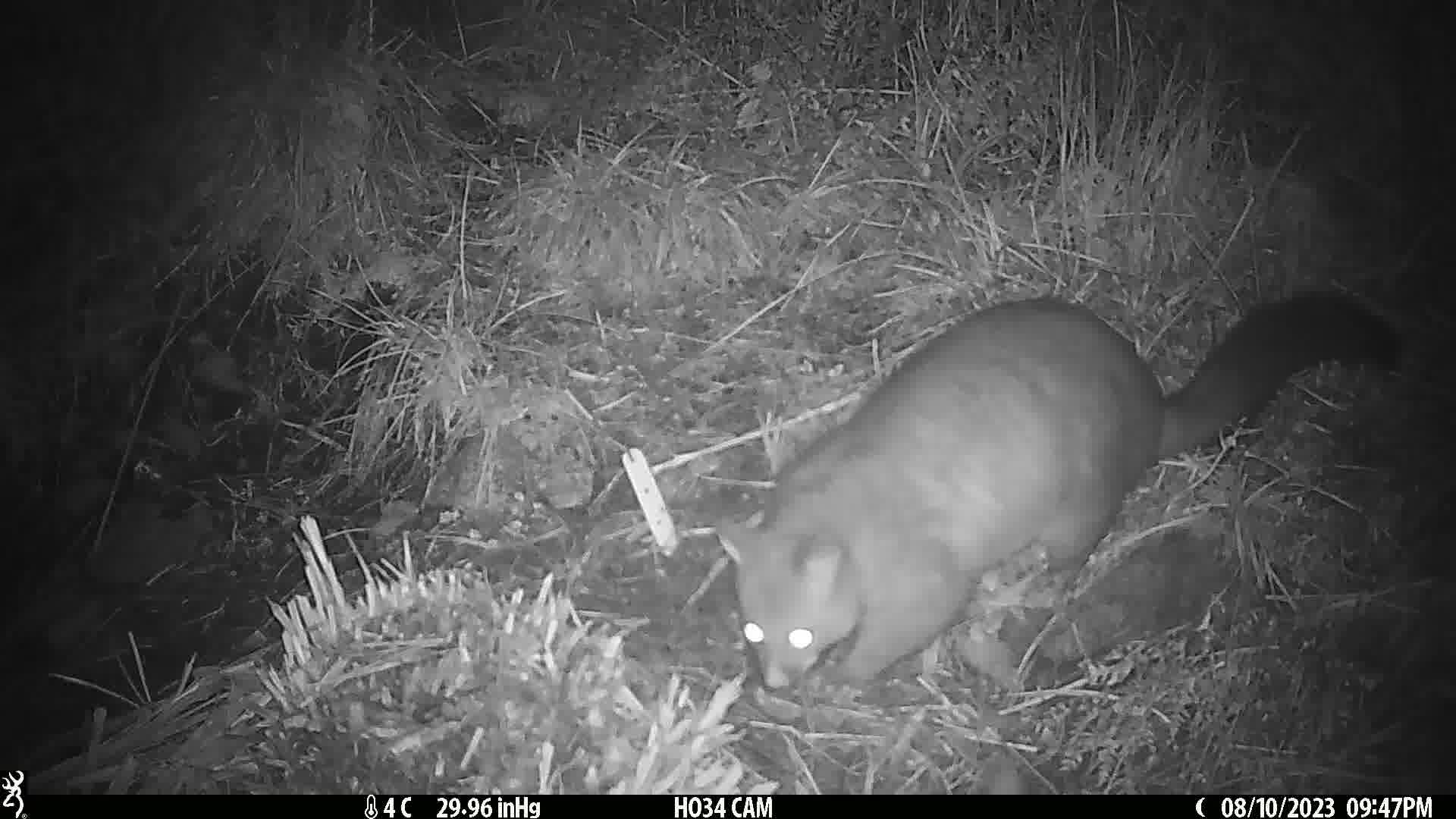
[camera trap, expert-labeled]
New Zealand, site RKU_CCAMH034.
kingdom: Animalia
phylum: Chordata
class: Mammalia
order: Diprotodontia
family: Phalangeridae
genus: Trichosurus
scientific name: Trichosurus vulpecula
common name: common brushtail possum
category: possum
Possum (common brushtail possum) (Trichosurus vulpecula).